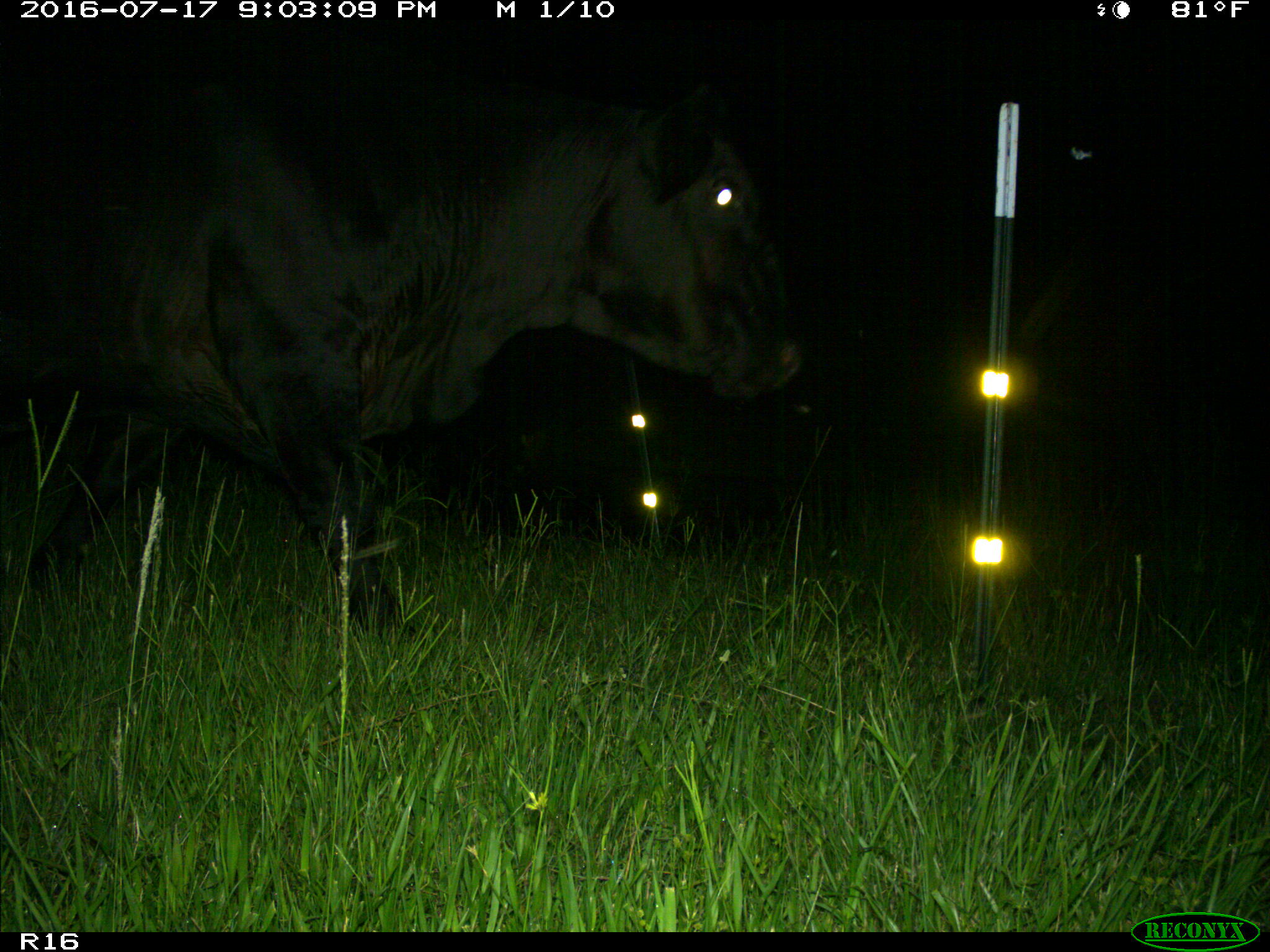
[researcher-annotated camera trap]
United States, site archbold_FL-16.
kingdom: Animalia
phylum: Chordata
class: Mammalia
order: Artiodactyla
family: Bovidae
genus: Bos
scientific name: Bos taurus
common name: domestic cow